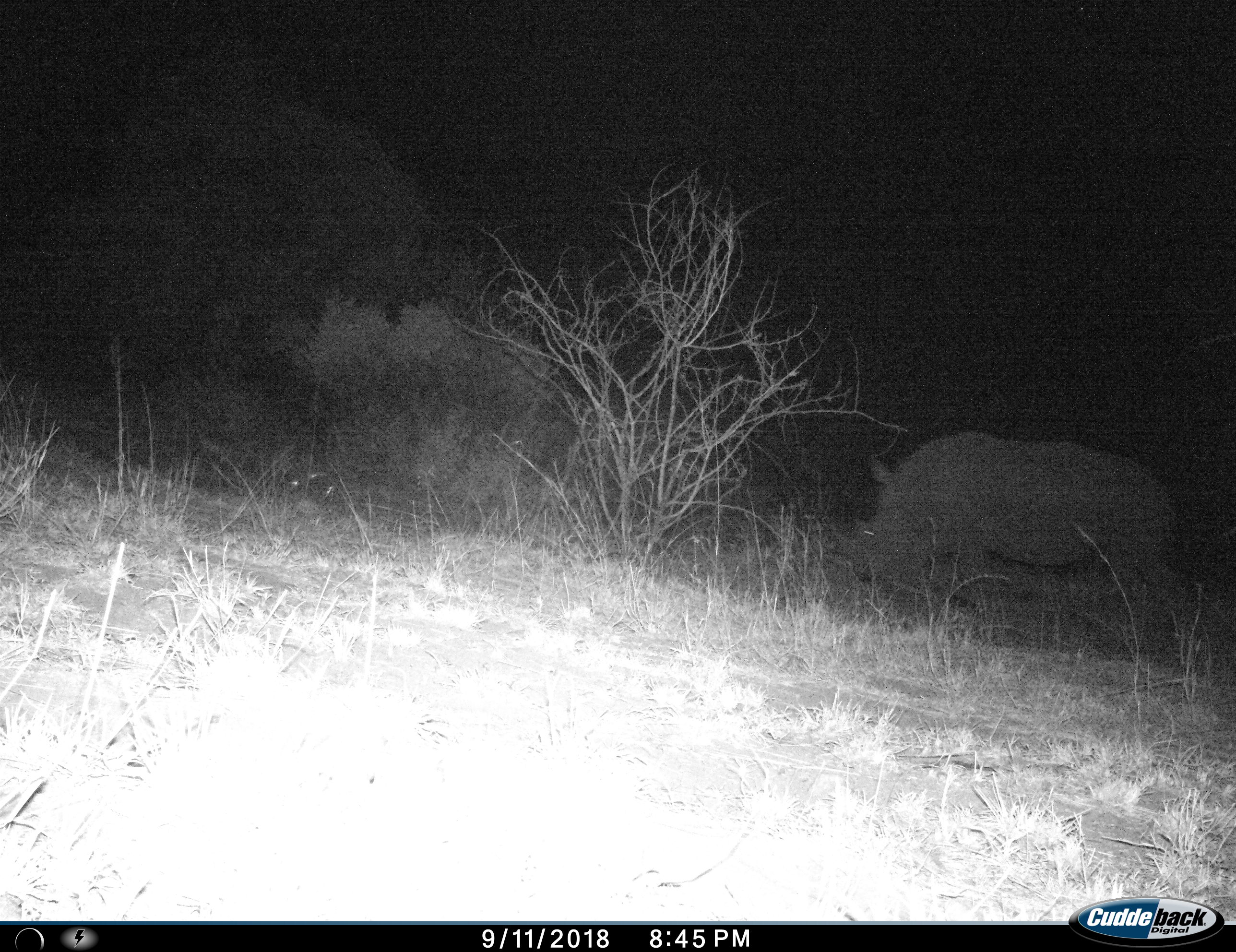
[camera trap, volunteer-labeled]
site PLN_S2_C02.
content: unidentified animal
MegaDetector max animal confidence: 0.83